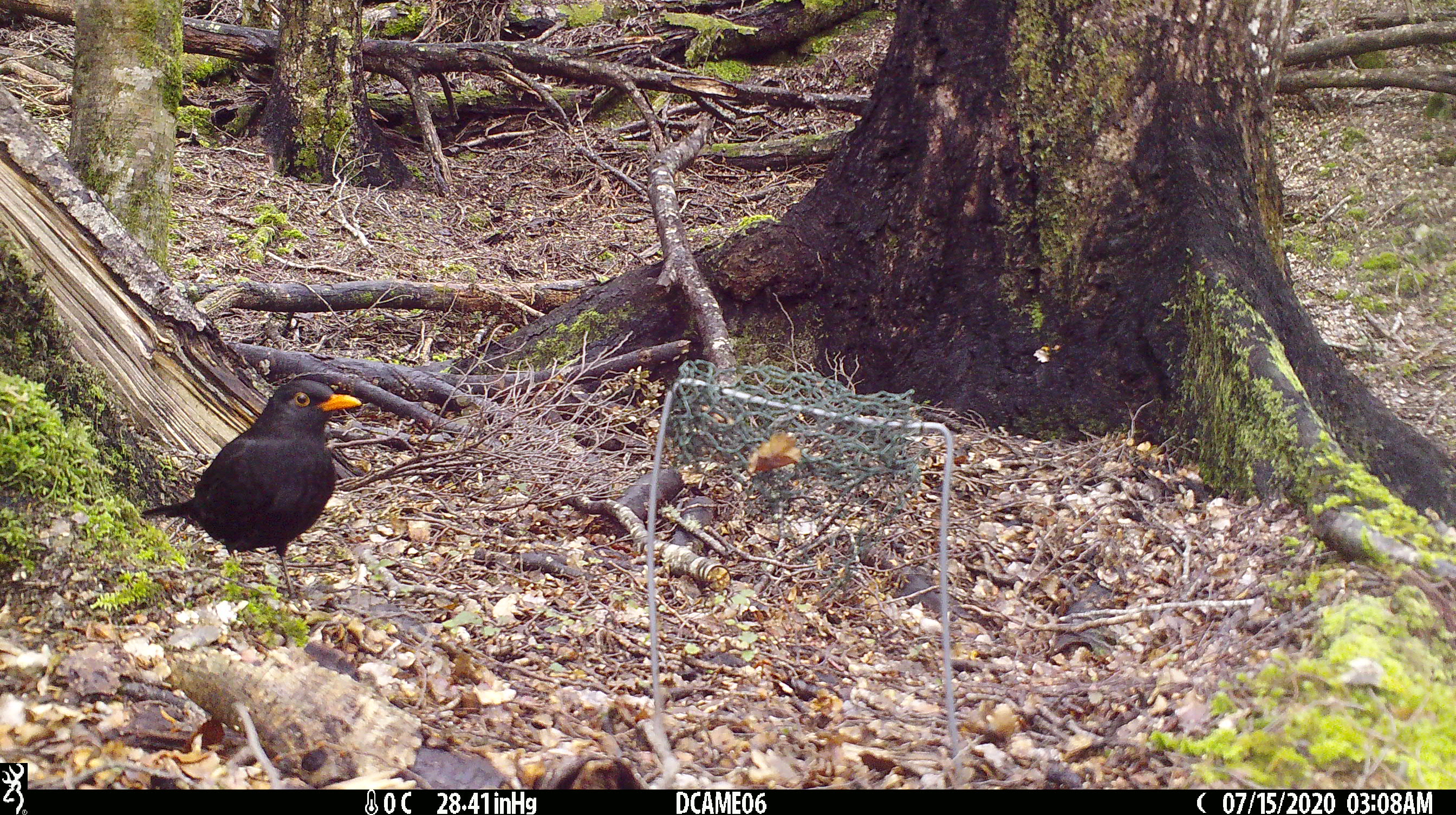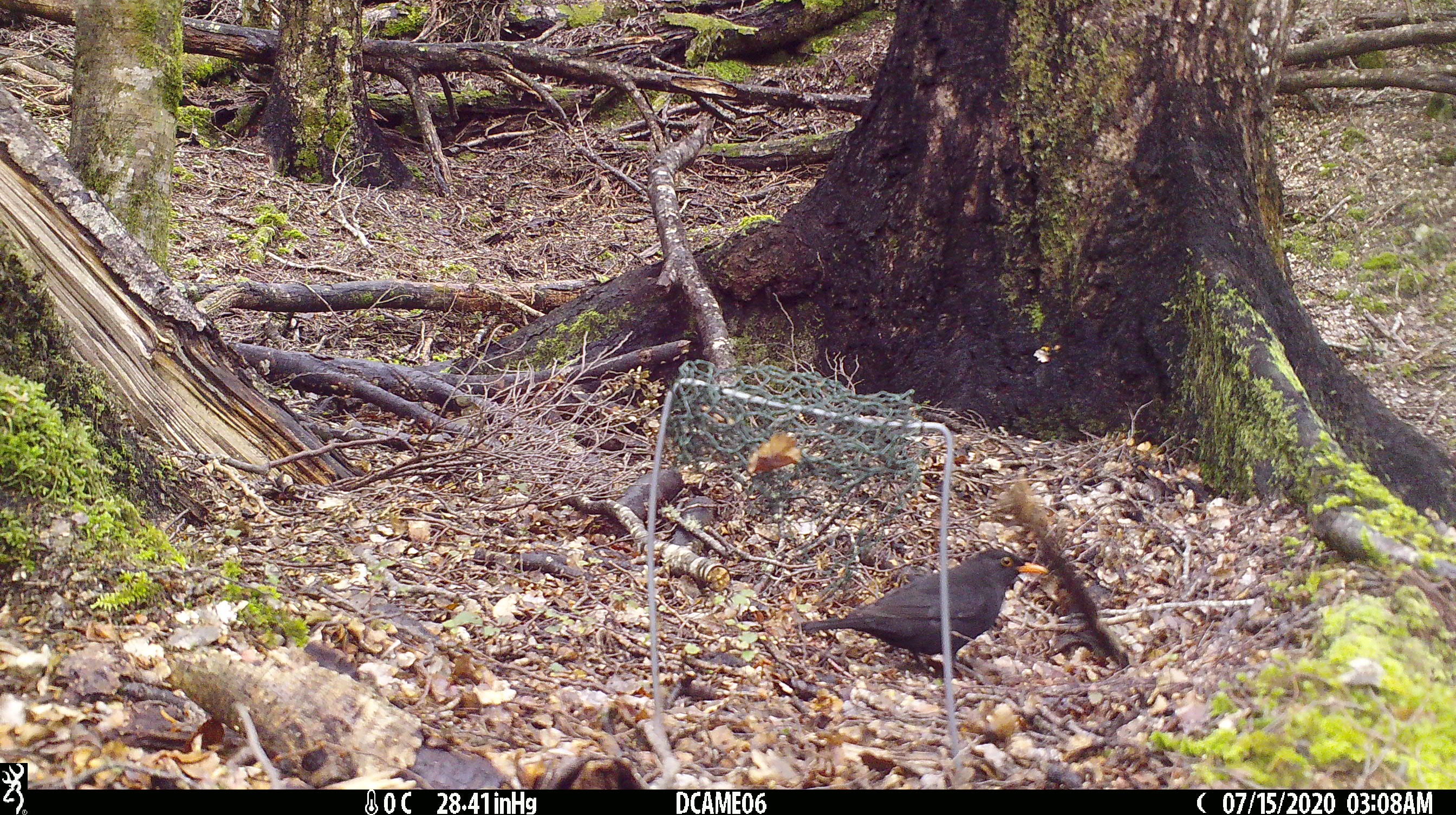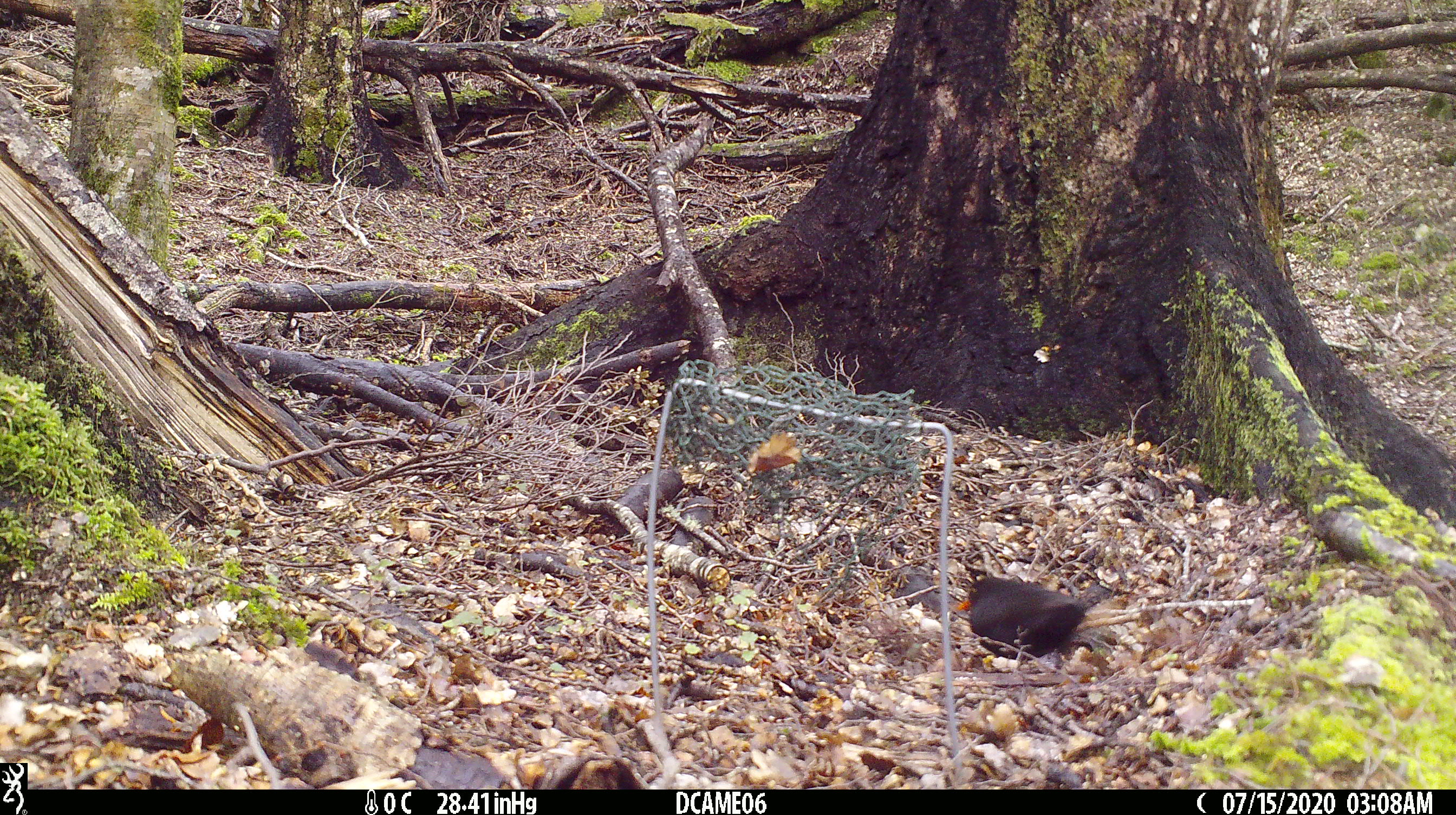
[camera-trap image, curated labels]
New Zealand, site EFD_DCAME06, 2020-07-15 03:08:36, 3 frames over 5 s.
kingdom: Animalia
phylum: Chordata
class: Aves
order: Passeriformes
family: Turdidae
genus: Turdus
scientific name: Turdus merula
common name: eurasian blackbird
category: blackbird